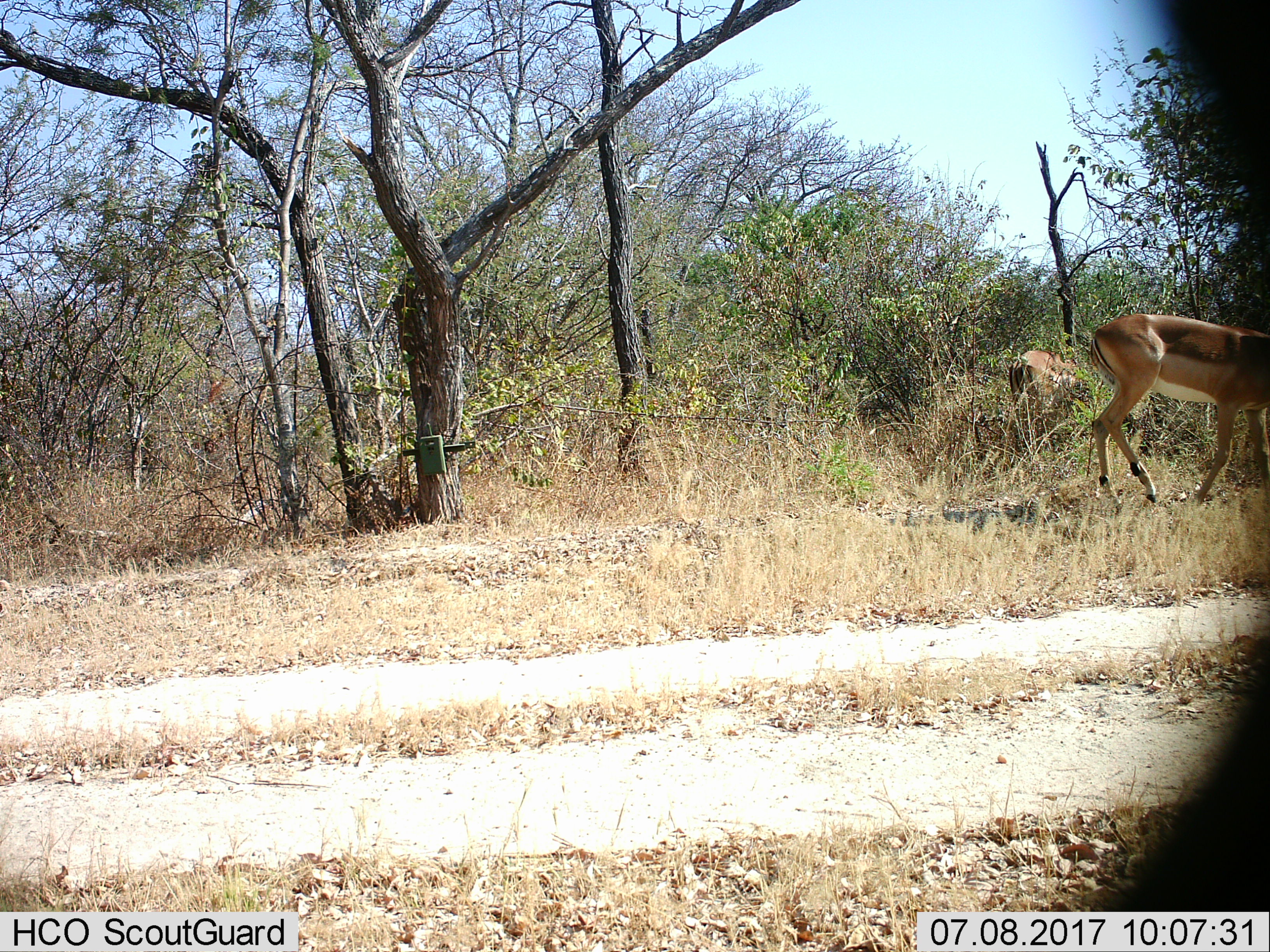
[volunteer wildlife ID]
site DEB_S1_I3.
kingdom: Animalia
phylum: Chordata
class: Mammalia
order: Artiodactyla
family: Bovidae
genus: Aepyceros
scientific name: Aepyceros melampus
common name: impala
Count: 2.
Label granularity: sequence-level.